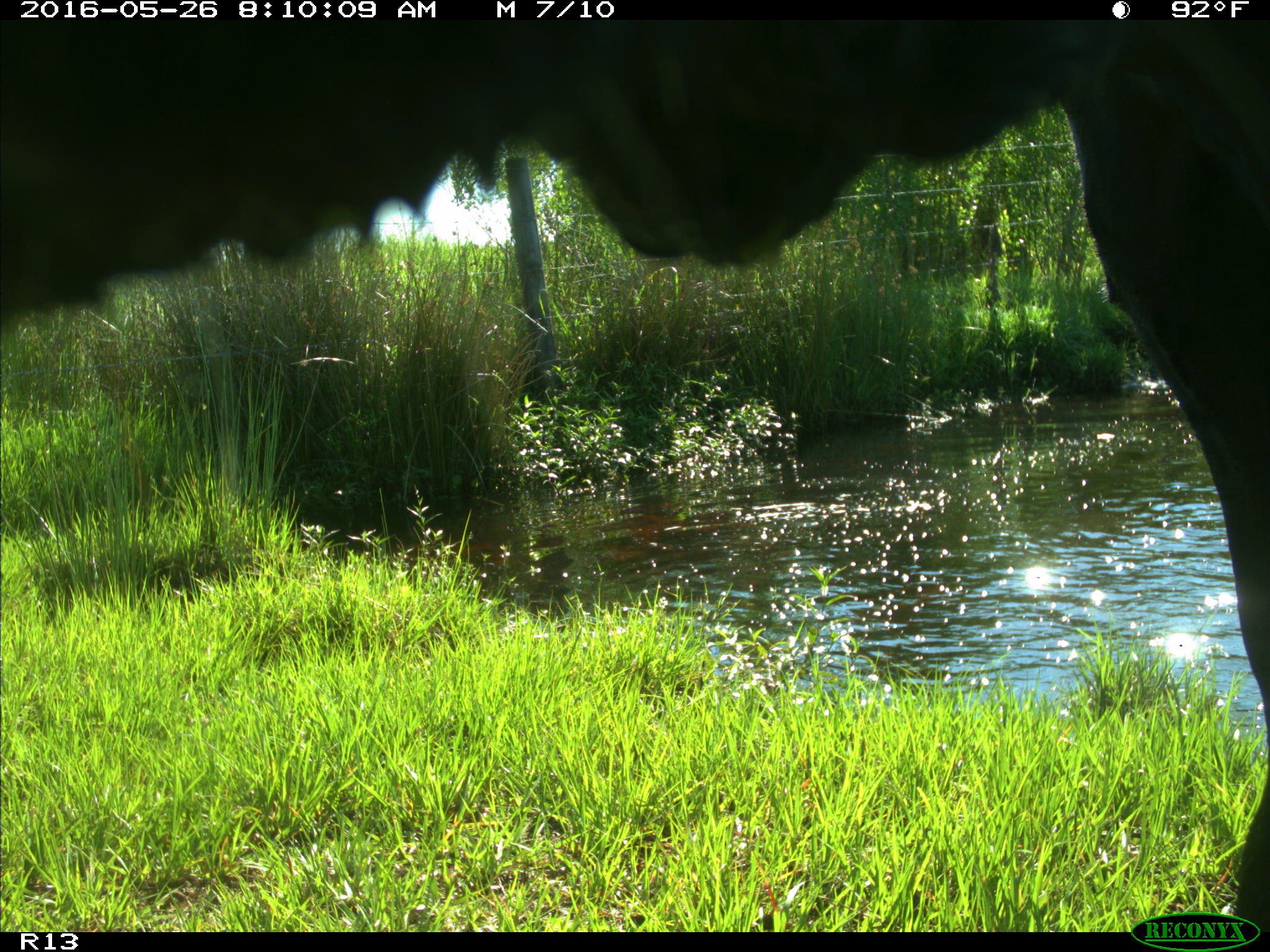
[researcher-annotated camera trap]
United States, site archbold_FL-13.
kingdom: Animalia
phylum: Chordata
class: Mammalia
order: Artiodactyla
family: Bovidae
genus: Bos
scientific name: Bos taurus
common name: domestic cow